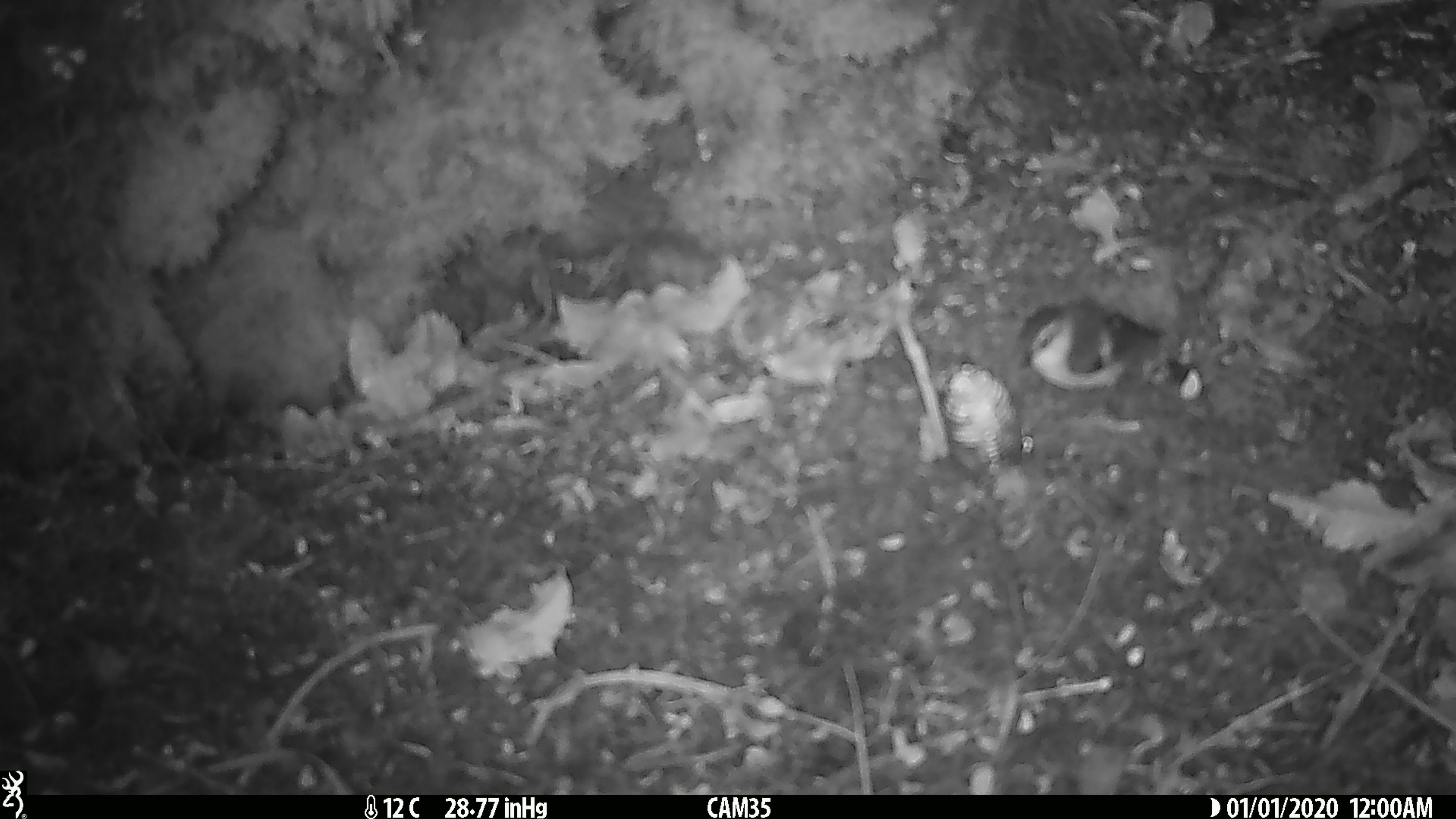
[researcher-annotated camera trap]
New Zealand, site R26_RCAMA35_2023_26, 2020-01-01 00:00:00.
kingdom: Animalia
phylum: Chordata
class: Aves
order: Passeriformes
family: Acanthisittidae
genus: Acanthisitta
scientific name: Acanthisitta chloris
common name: rifleman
Rifleman (Acanthisitta chloris).